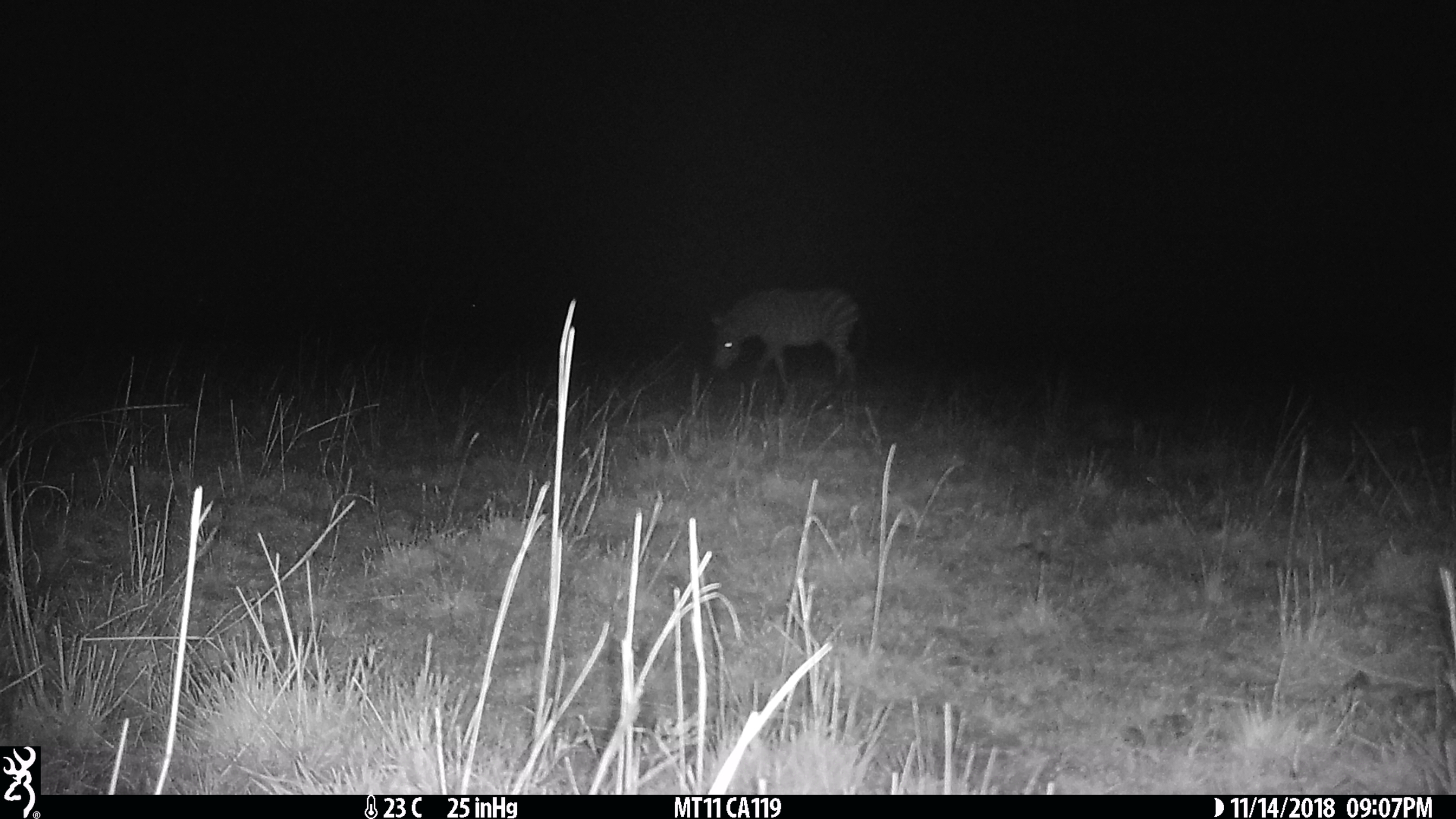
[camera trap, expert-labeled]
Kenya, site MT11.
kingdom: Animalia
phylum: Chordata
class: Mammalia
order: Perissodactyla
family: Equidae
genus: Equus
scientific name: Equus quagga burchellii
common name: burchell's zebra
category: zebra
Zebra (burchell's zebra) (Equus quagga burchellii).